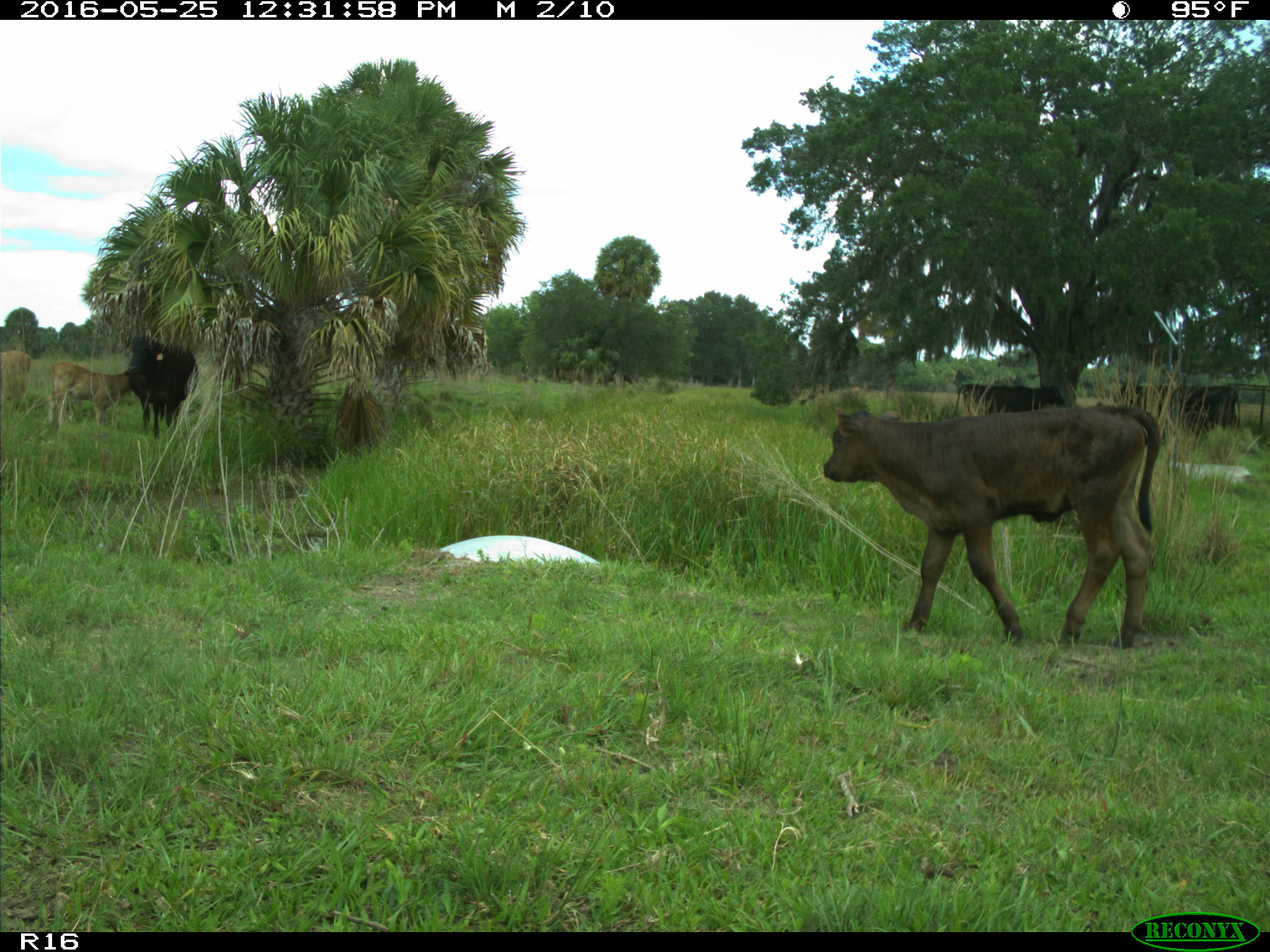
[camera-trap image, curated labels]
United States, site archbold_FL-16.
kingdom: Animalia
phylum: Chordata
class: Mammalia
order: Artiodactyla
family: Bovidae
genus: Bos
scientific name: Bos taurus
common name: domestic cow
Bos taurus (domestic cow).